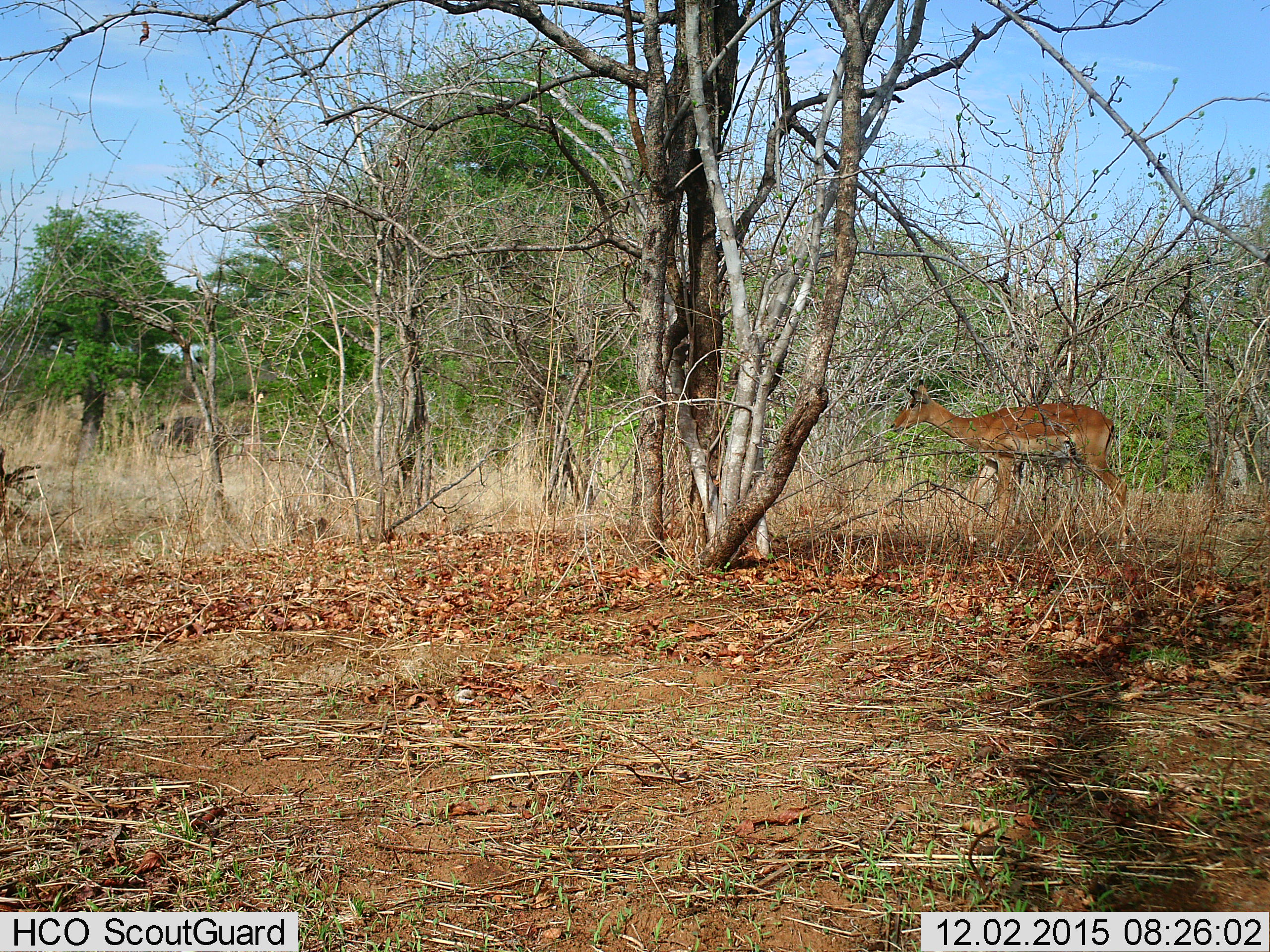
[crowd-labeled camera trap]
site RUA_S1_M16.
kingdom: Animalia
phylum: Chordata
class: Mammalia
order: Artiodactyla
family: Bovidae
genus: Aepyceros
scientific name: Aepyceros melampus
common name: impala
Impala (Aepyceros melampus), count 1. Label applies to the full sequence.